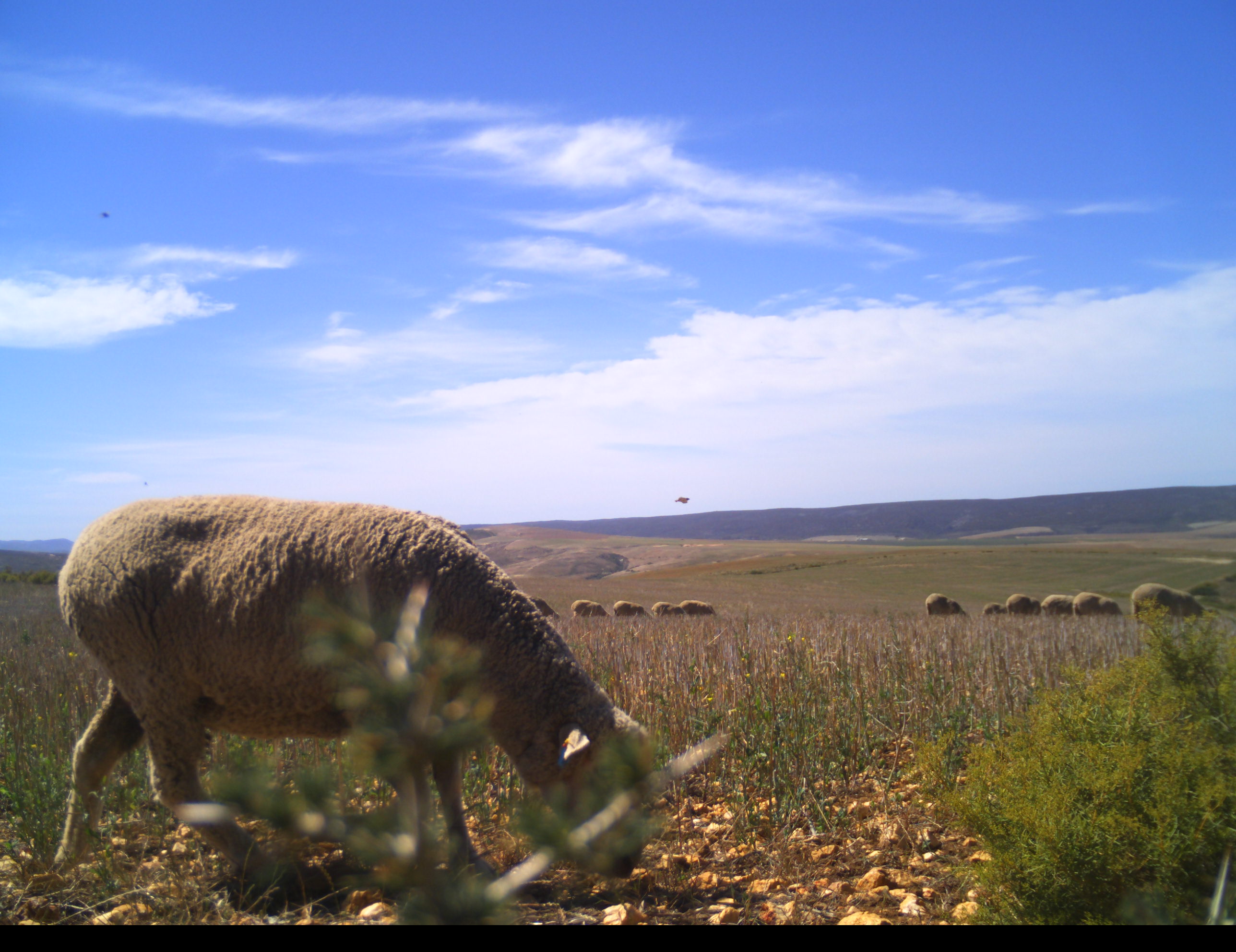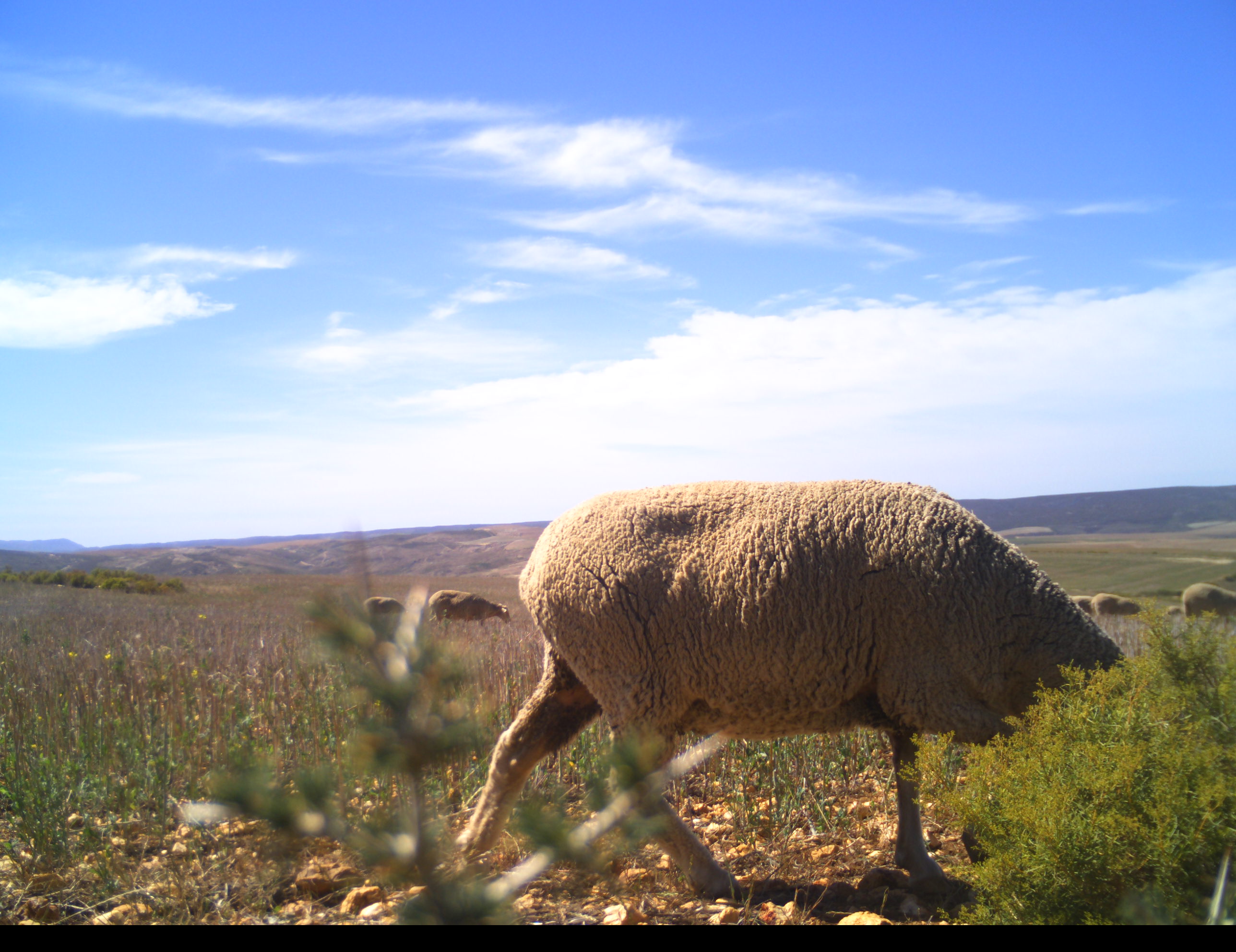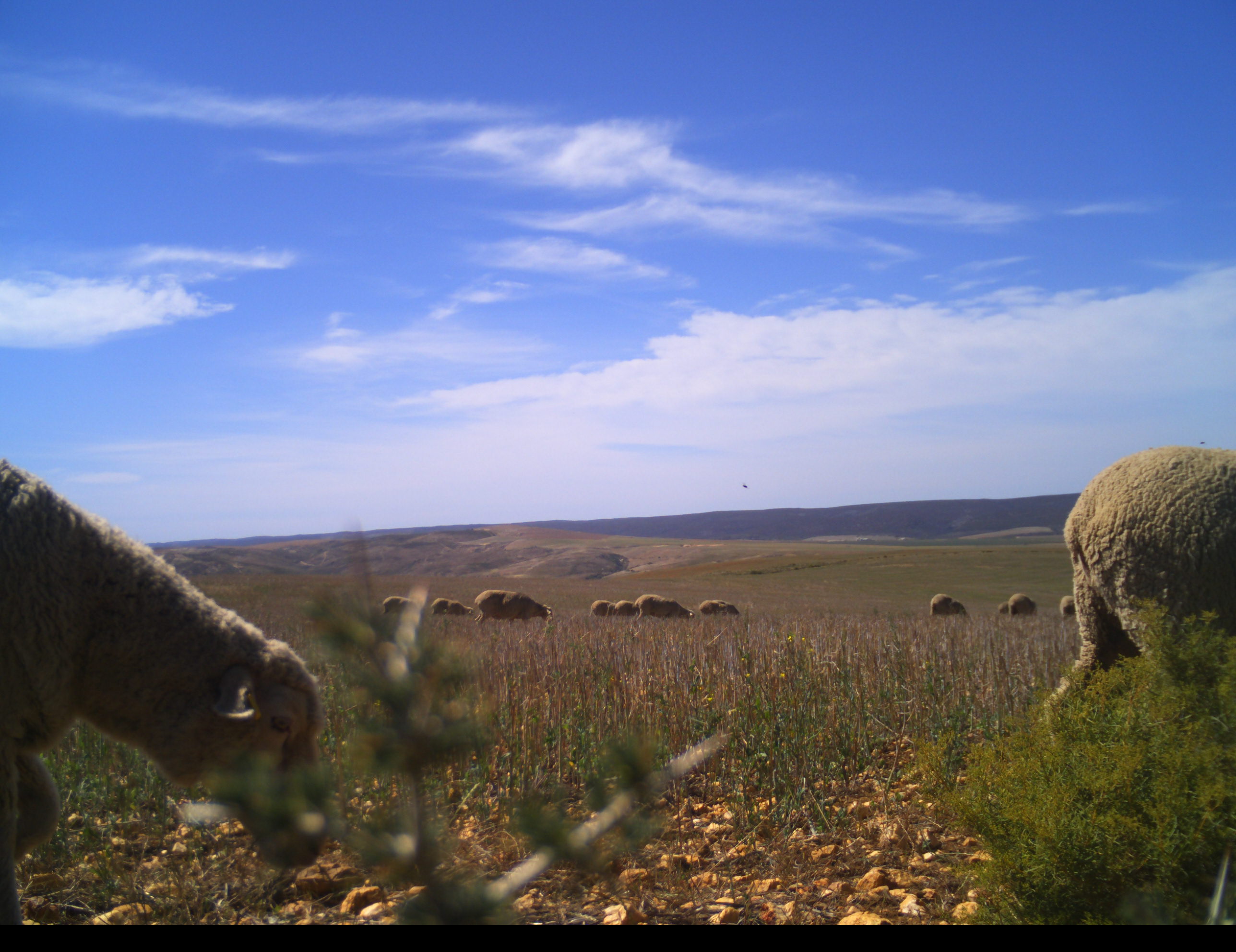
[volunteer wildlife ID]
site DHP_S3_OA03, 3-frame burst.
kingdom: Animalia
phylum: Chordata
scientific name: Vertebrata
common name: domestic animal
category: domesticanimal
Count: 11-50.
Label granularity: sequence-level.